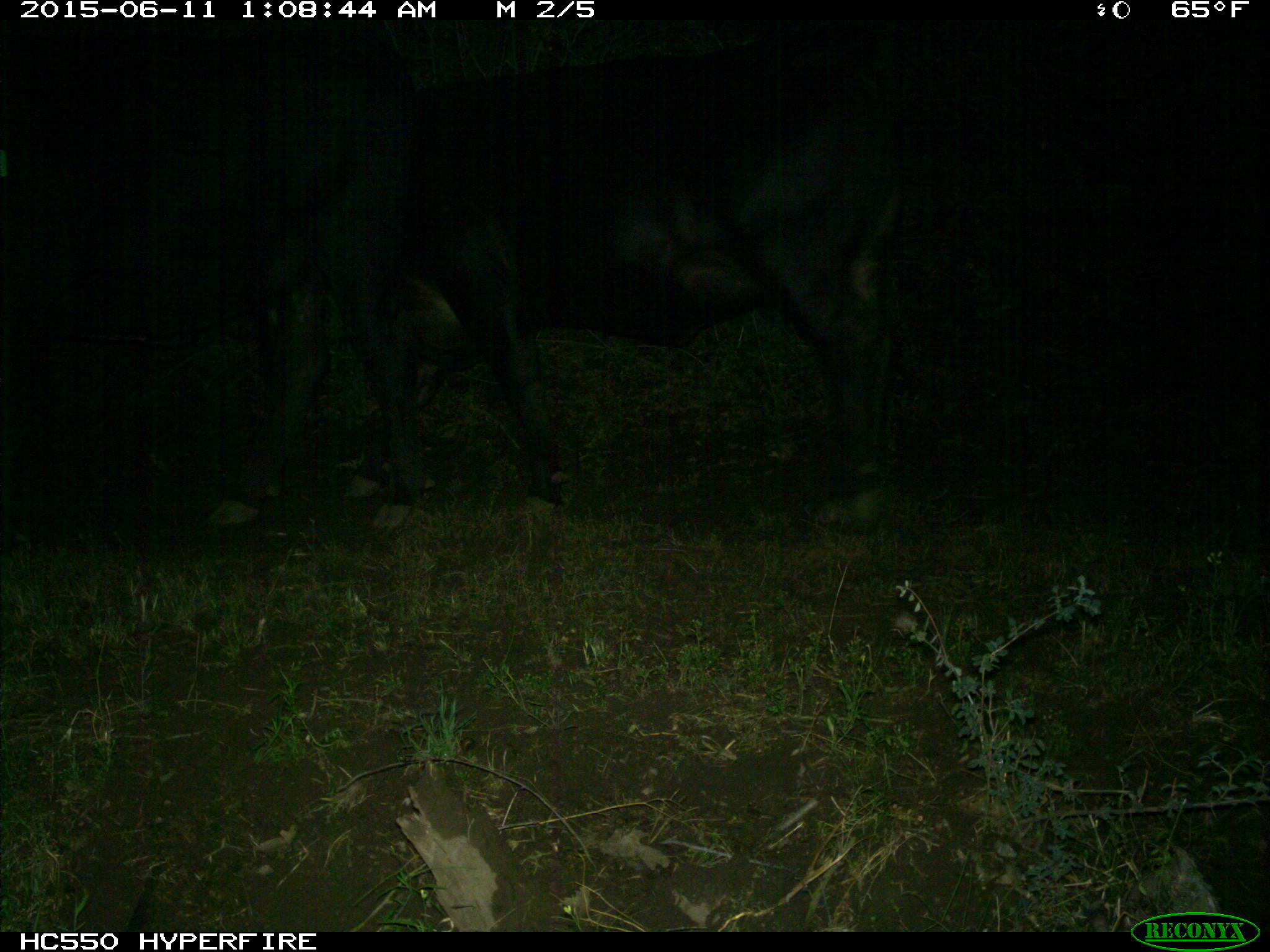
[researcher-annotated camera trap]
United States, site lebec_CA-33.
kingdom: Animalia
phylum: Chordata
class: Mammalia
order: Artiodactyla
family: Bovidae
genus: Bos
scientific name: Bos taurus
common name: domestic cow